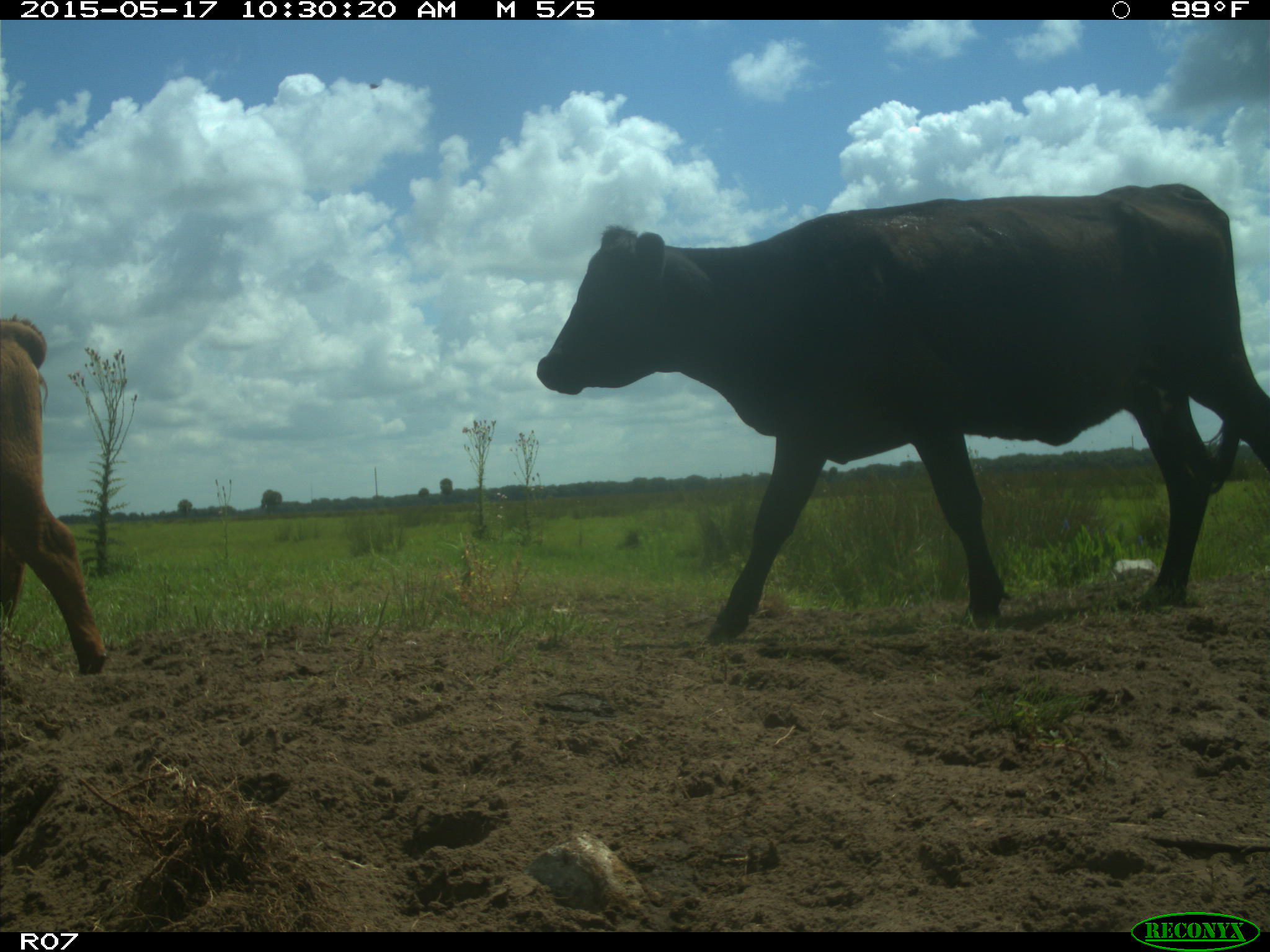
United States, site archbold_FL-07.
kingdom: Animalia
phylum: Chordata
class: Mammalia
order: Artiodactyla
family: Bovidae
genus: Bos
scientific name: Bos taurus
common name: domestic cow